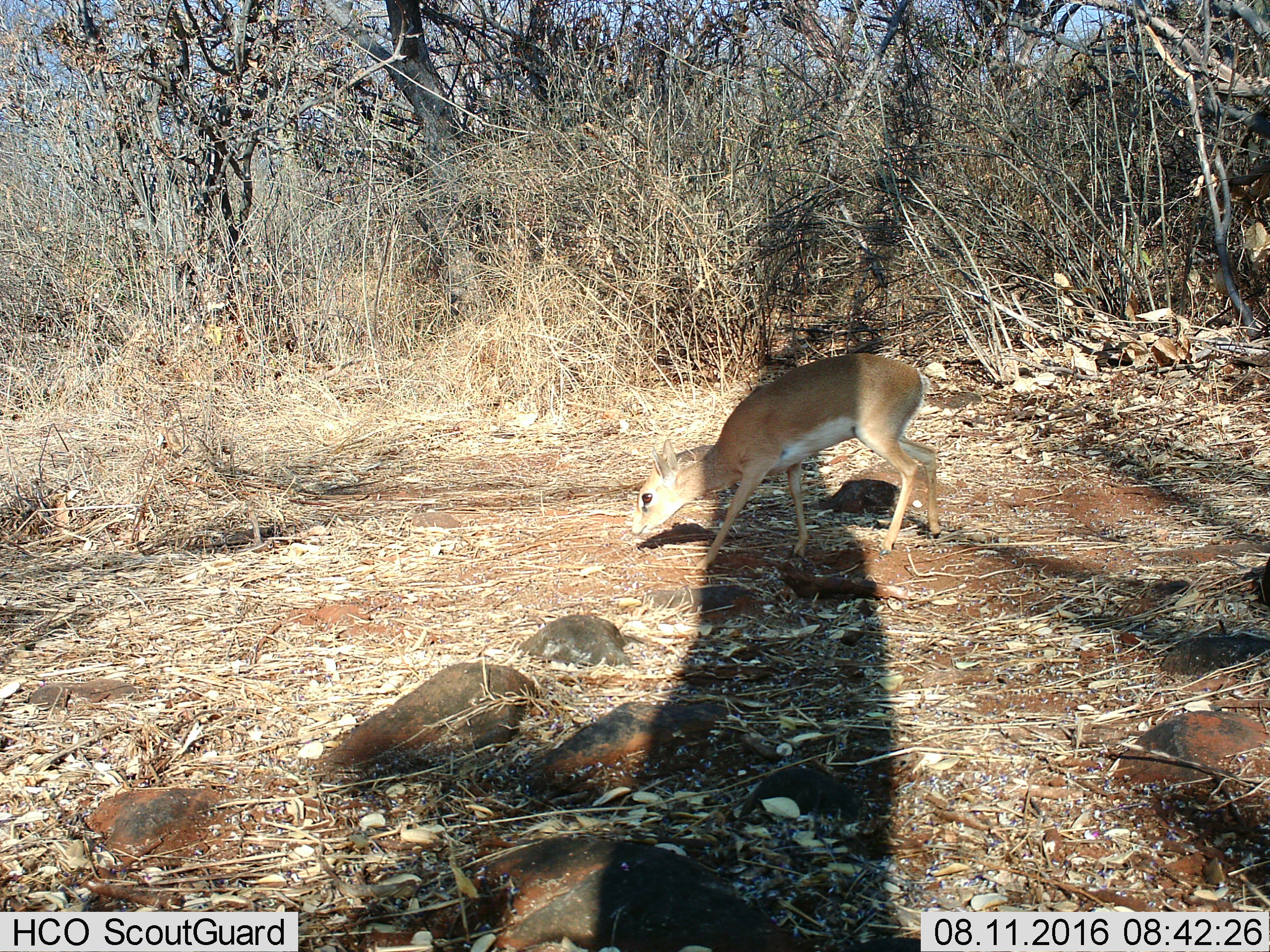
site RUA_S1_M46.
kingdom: Animalia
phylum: Chordata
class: Mammalia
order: Artiodactyla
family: Bovidae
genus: Madoqua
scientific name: Madoqua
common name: dik-dik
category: dikdik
Dikdik (dik-dik) (Madoqua), count 1. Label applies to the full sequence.